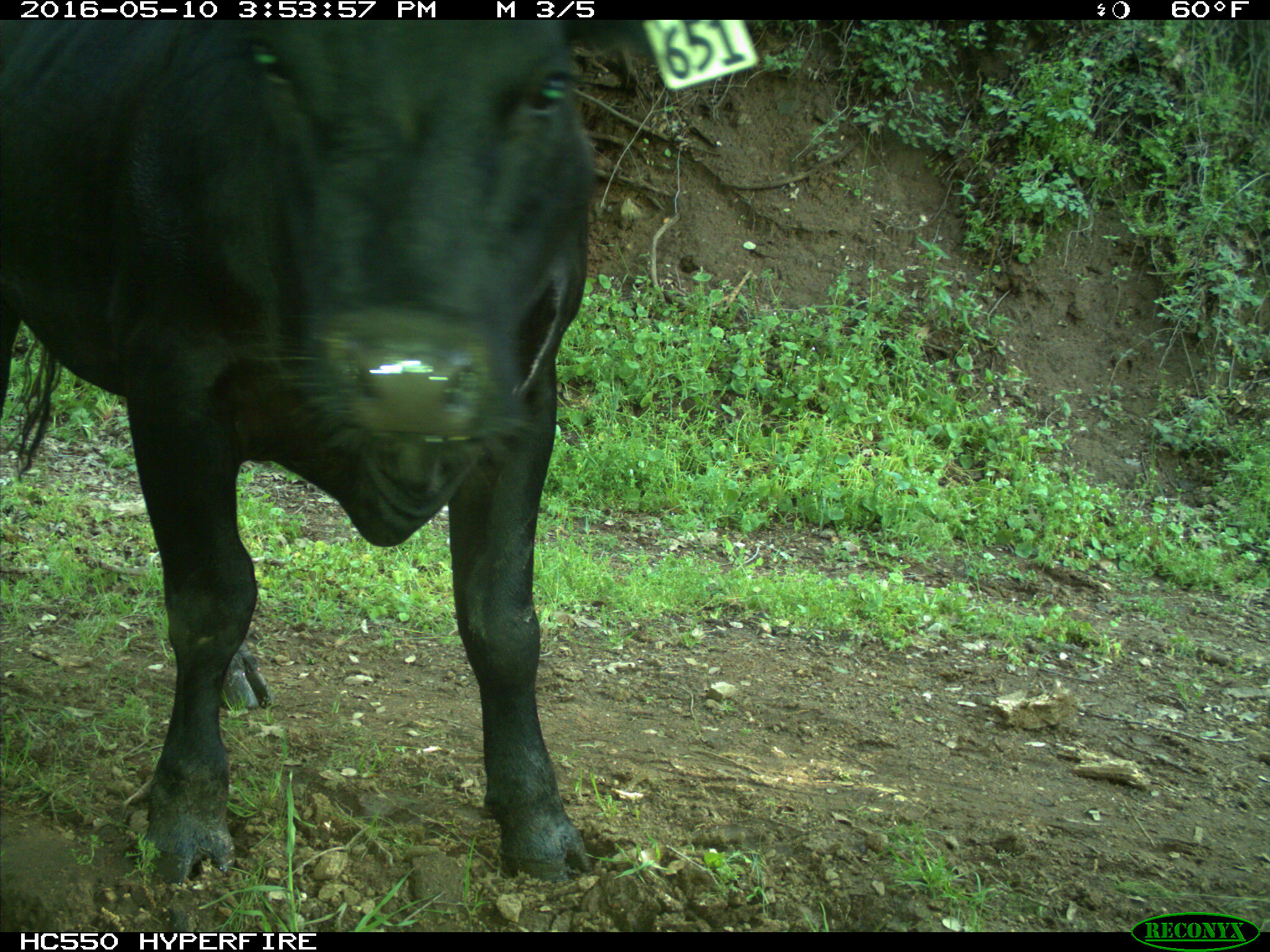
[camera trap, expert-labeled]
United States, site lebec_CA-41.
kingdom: Animalia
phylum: Chordata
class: Mammalia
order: Artiodactyla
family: Bovidae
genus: Bos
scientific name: Bos taurus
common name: domestic cow